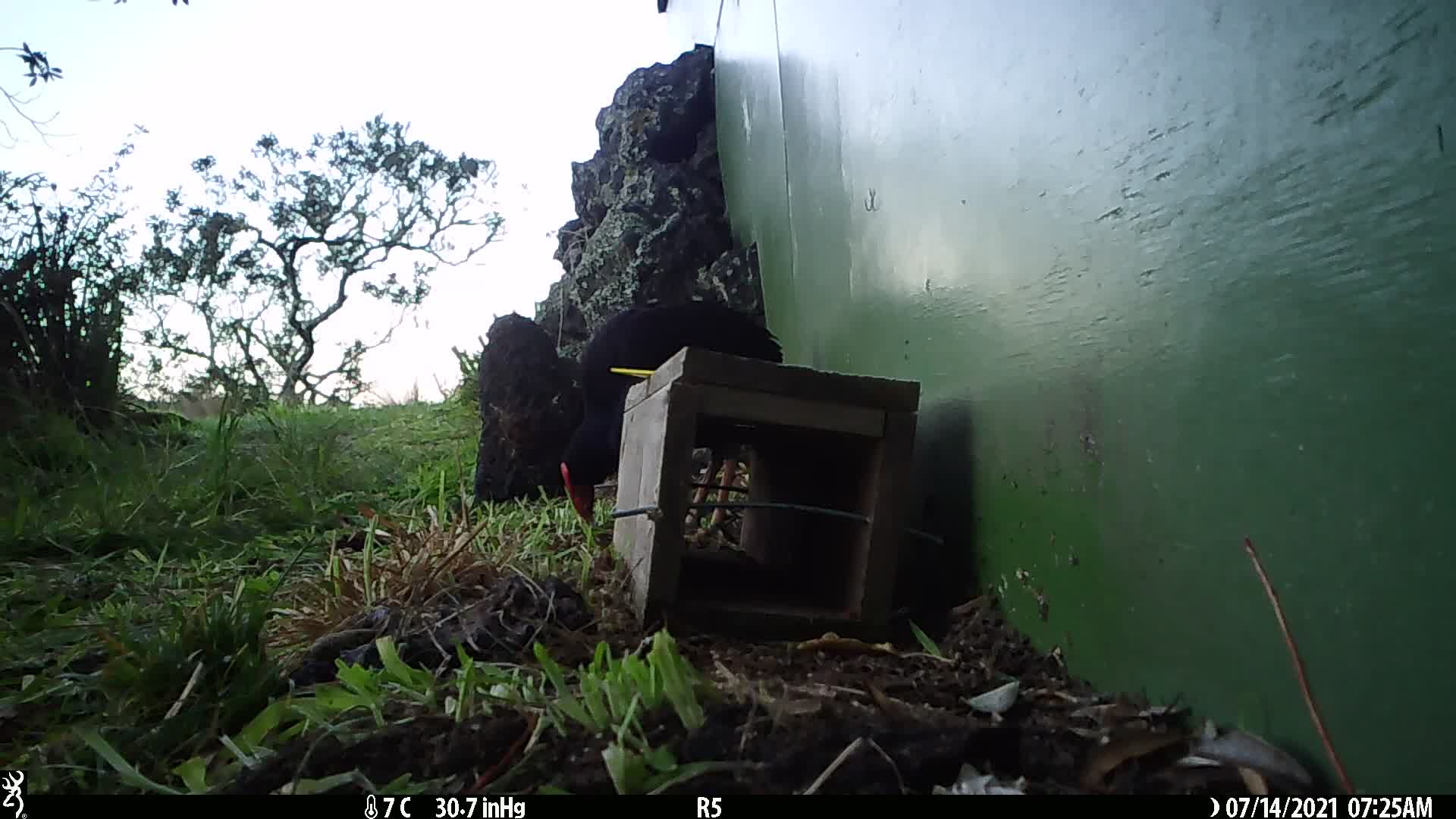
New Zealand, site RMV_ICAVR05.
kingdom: Animalia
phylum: Chordata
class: Aves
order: Gruiformes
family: Rallidae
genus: Porphyrio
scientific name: Porphyrio melanotus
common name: australasian swamphen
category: pukeko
Pukeko (australasian swamphen) (Porphyrio melanotus).